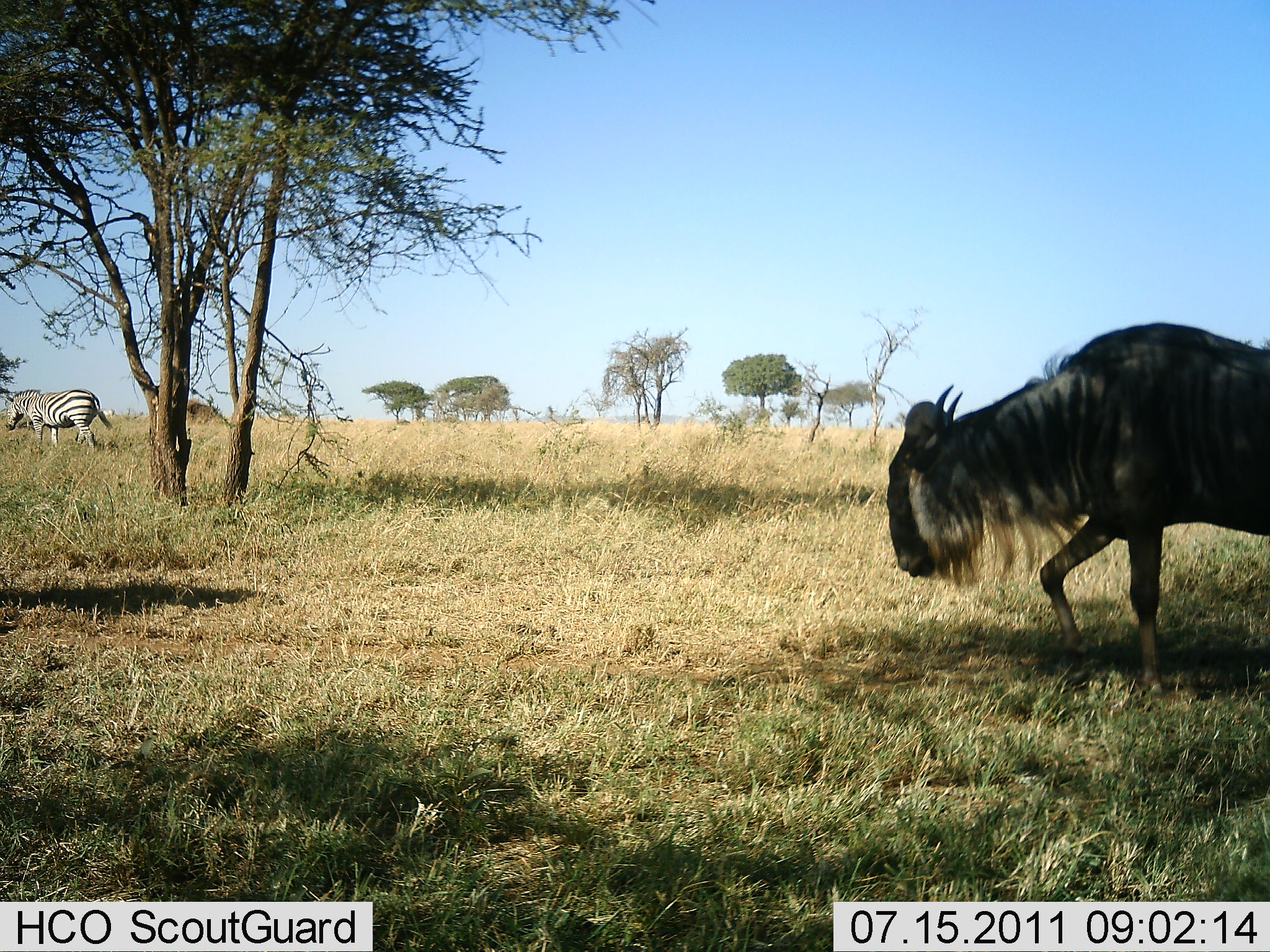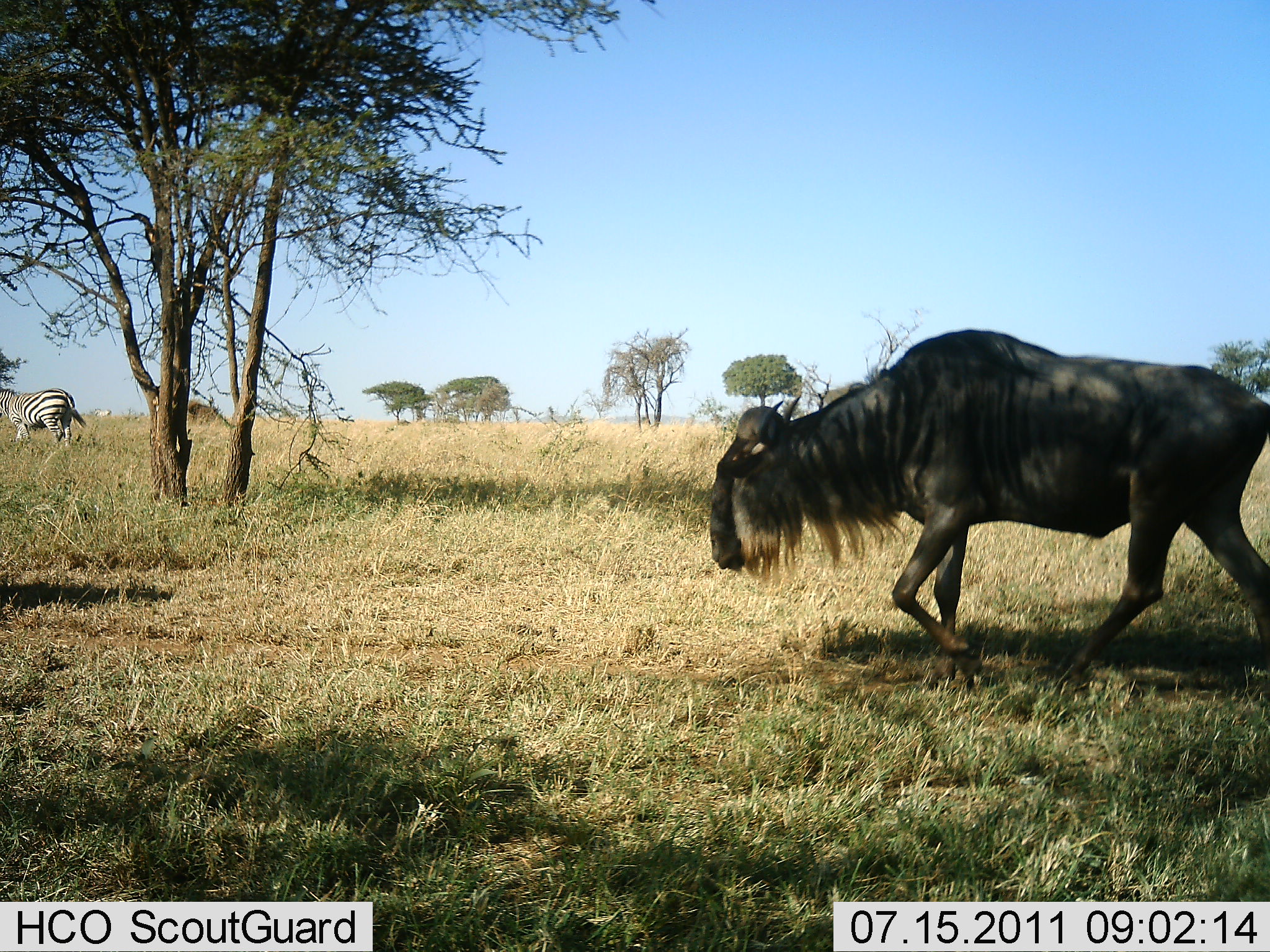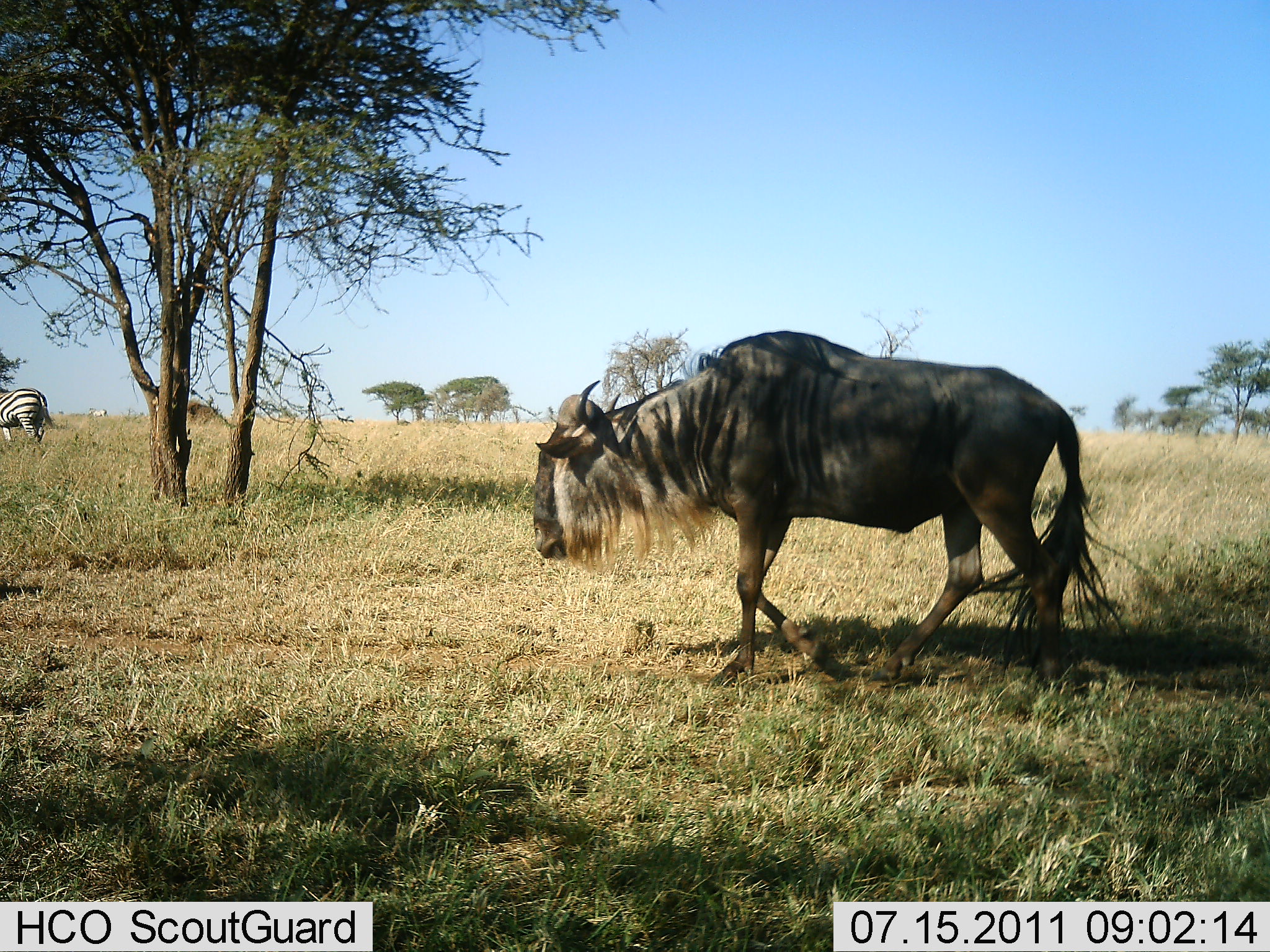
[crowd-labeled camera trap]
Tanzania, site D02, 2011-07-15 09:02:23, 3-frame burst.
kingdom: Animalia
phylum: Chordata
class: Mammalia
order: Artiodactyla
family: Bovidae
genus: Connochaetes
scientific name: Connochaetes taurinus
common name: blue wildebeest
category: wildebeest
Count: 1.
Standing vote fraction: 12%.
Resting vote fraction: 0%.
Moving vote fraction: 94%.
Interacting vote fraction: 0%.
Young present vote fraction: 0%.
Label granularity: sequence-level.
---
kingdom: Animalia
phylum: Chordata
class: Mammalia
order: Perissodactyla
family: Equidae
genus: Equus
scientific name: Equus quagga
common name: plains zebra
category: zebra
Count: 1.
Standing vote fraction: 42%.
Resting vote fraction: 0%.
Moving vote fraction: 58%.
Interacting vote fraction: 0%.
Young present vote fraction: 0%.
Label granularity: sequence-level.